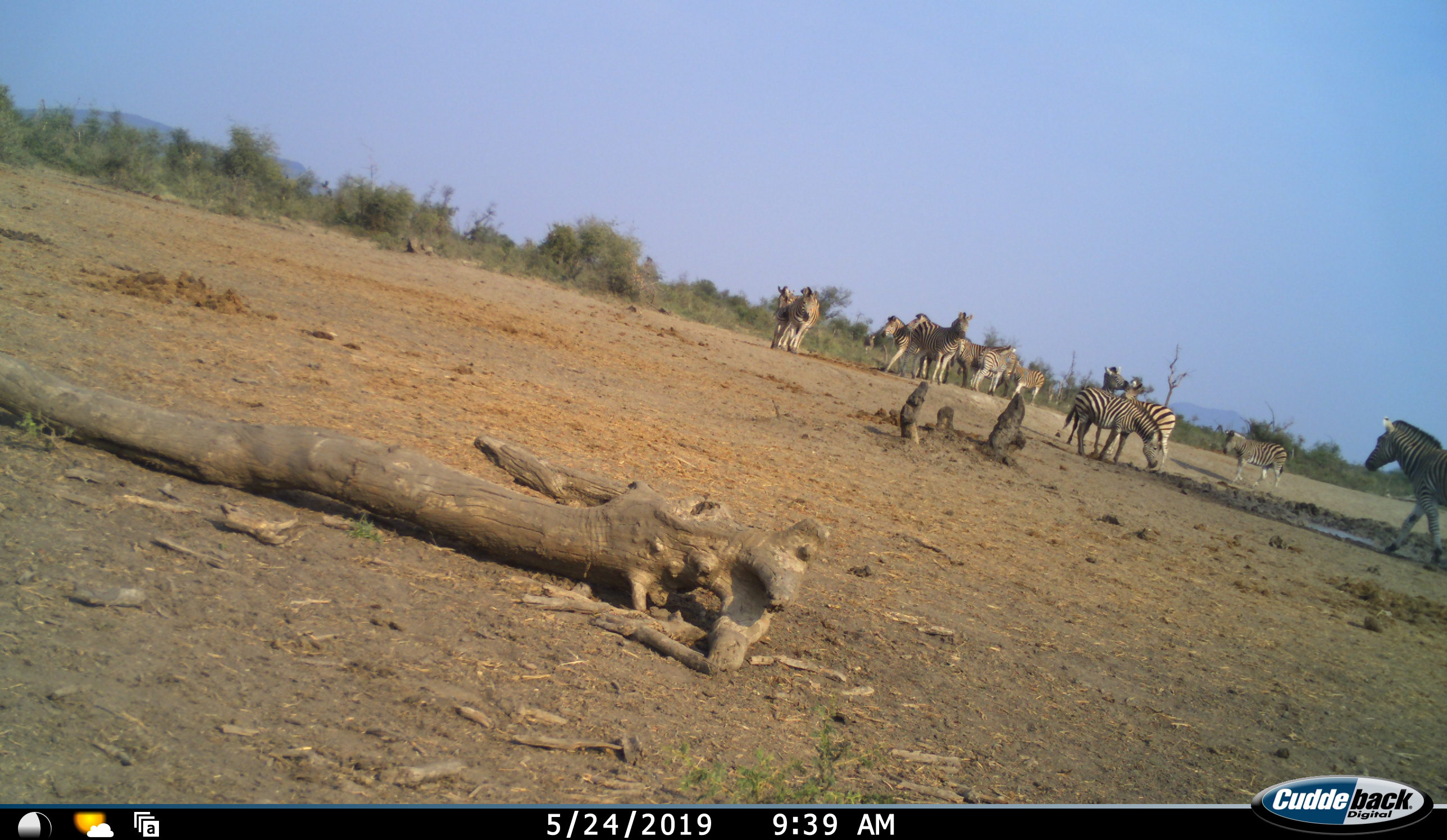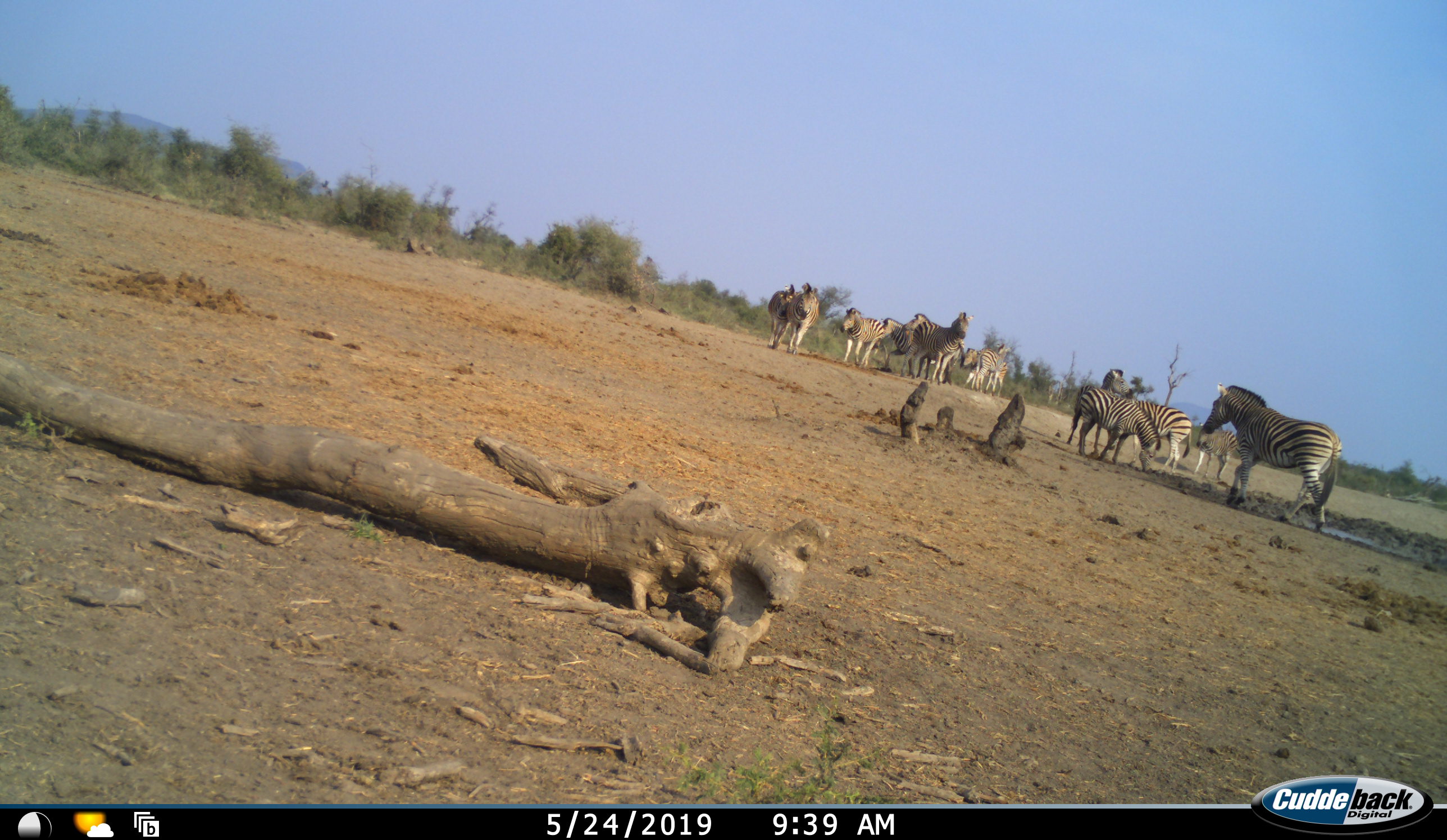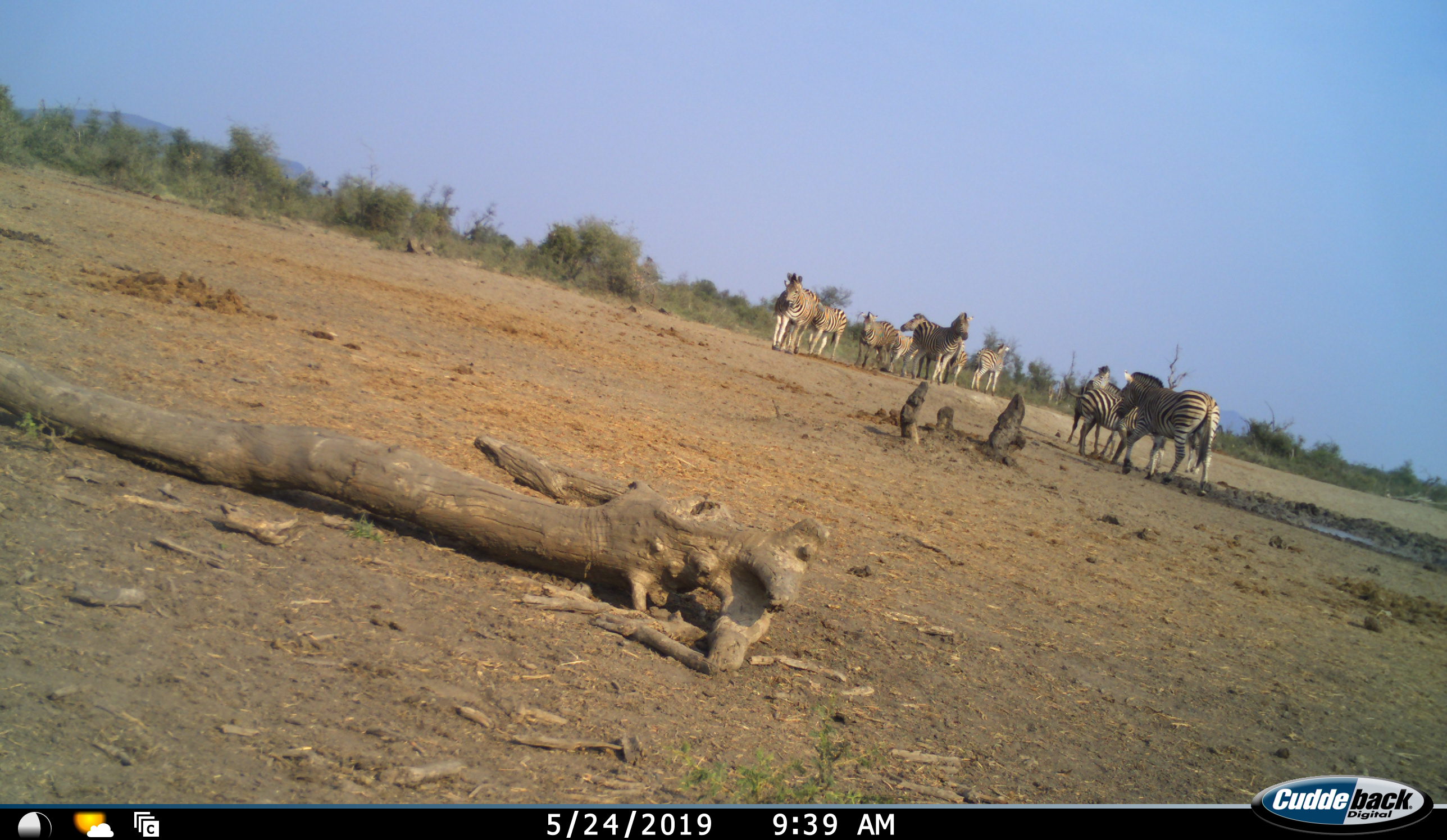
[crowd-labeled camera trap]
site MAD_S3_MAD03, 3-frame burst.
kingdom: Animalia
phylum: Chordata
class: Mammalia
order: Perissodactyla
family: Equidae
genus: Equus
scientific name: Equus quagga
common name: plains zebra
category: zebraplains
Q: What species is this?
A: Zebraplains (plains zebra) (Equus quagga).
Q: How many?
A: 11-50.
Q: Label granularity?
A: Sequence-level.